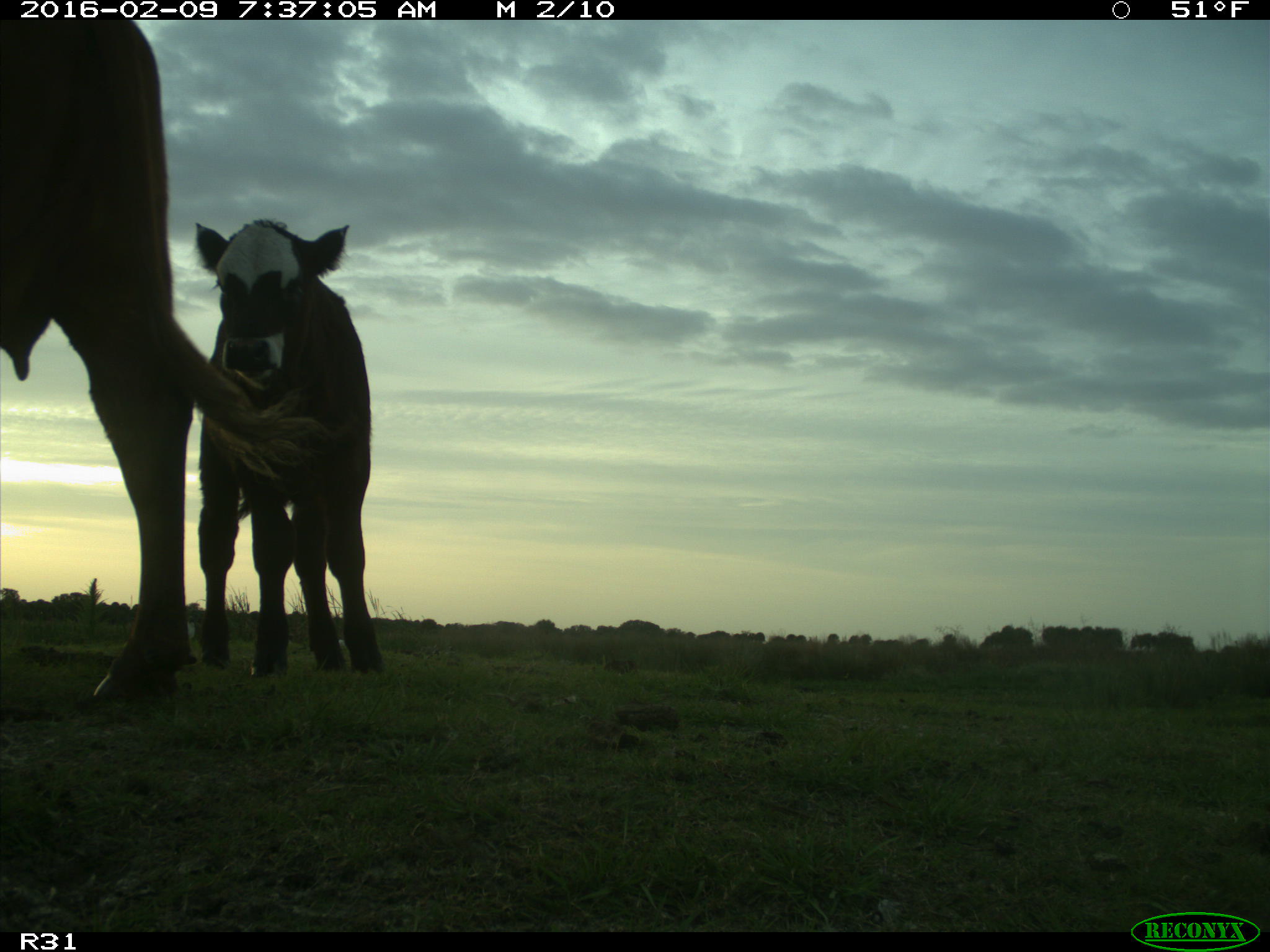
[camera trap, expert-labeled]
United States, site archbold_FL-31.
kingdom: Animalia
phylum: Chordata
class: Mammalia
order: Artiodactyla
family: Bovidae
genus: Bos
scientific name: Bos taurus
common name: domestic cow